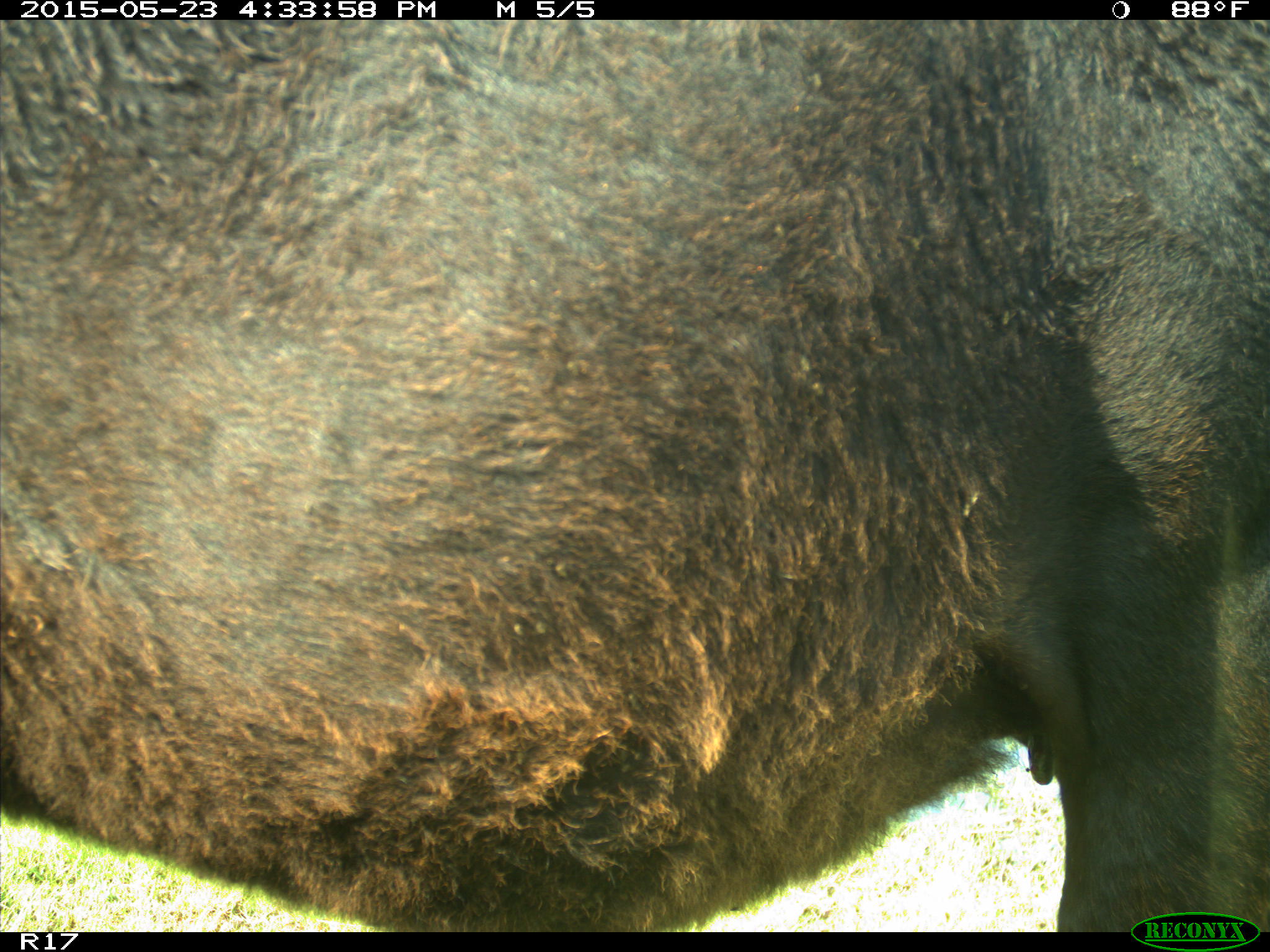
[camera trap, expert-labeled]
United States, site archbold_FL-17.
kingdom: Animalia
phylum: Chordata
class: Mammalia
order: Artiodactyla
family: Bovidae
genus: Bos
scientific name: Bos taurus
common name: domestic cow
Bos taurus (domestic cow).